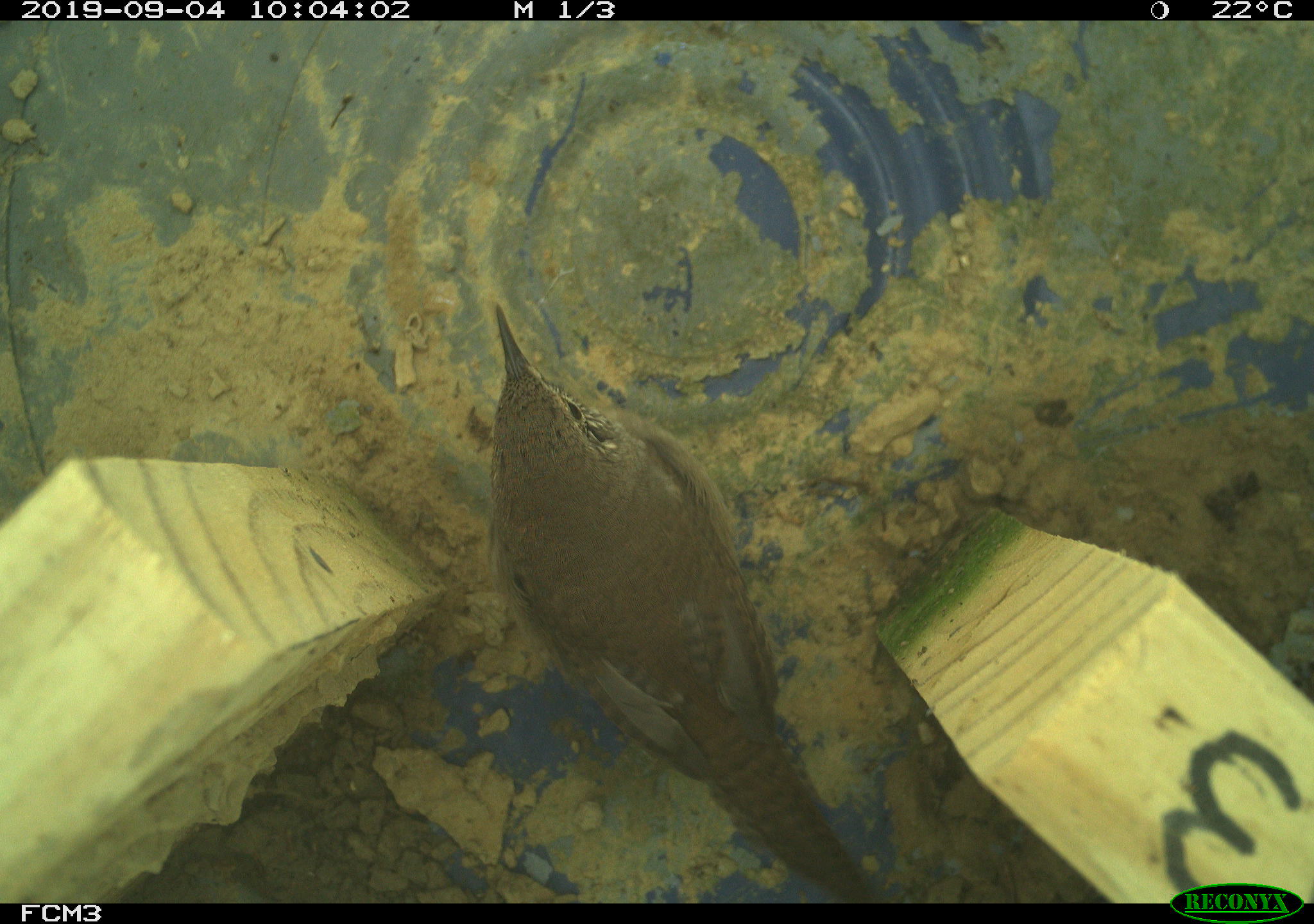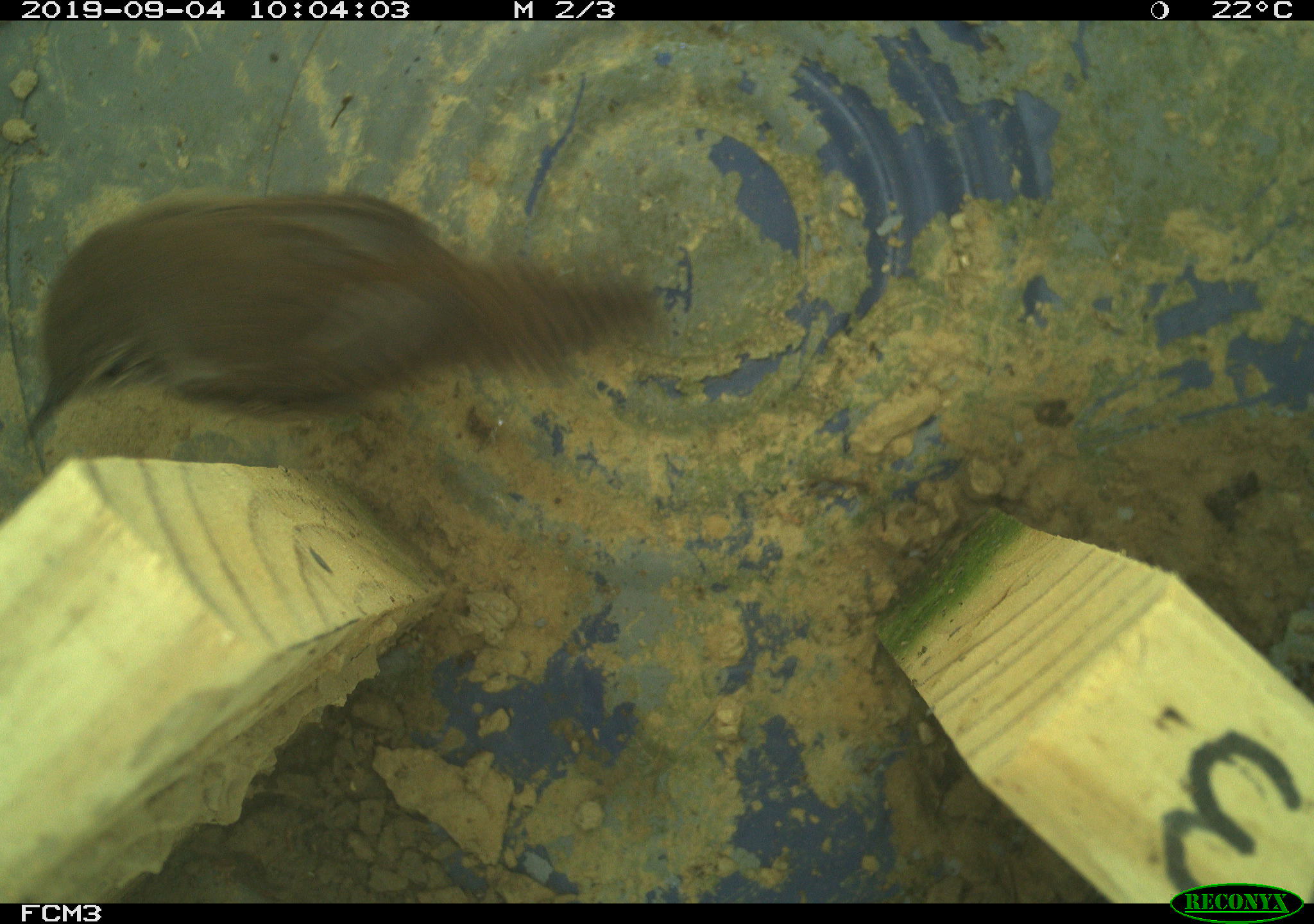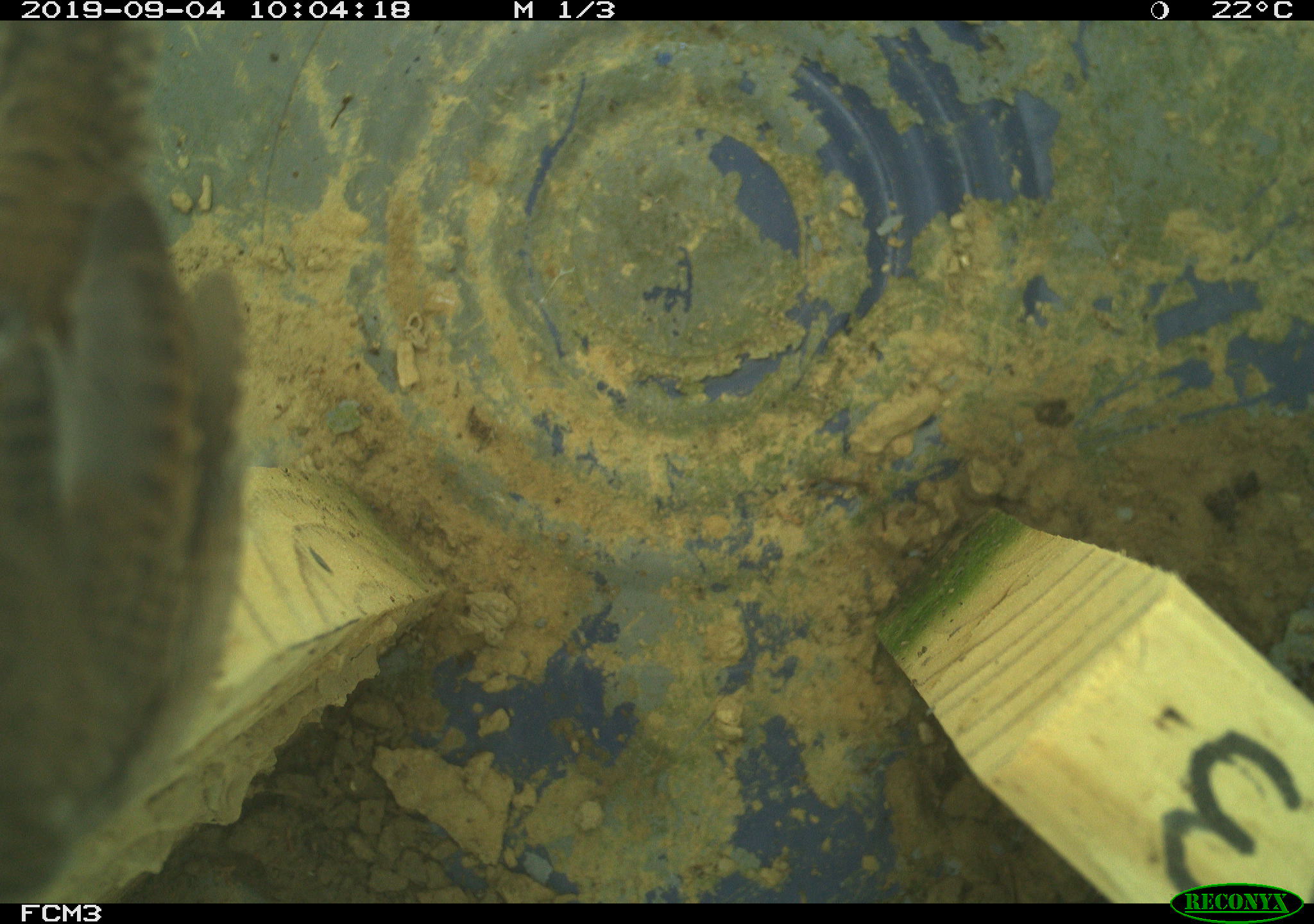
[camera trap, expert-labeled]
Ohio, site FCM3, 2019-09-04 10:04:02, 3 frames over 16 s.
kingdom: Animalia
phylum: Chordata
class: Aves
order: Passeriformes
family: Troglodytidae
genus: Troglodytes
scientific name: Troglodytes aedon aedon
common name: northern house wren